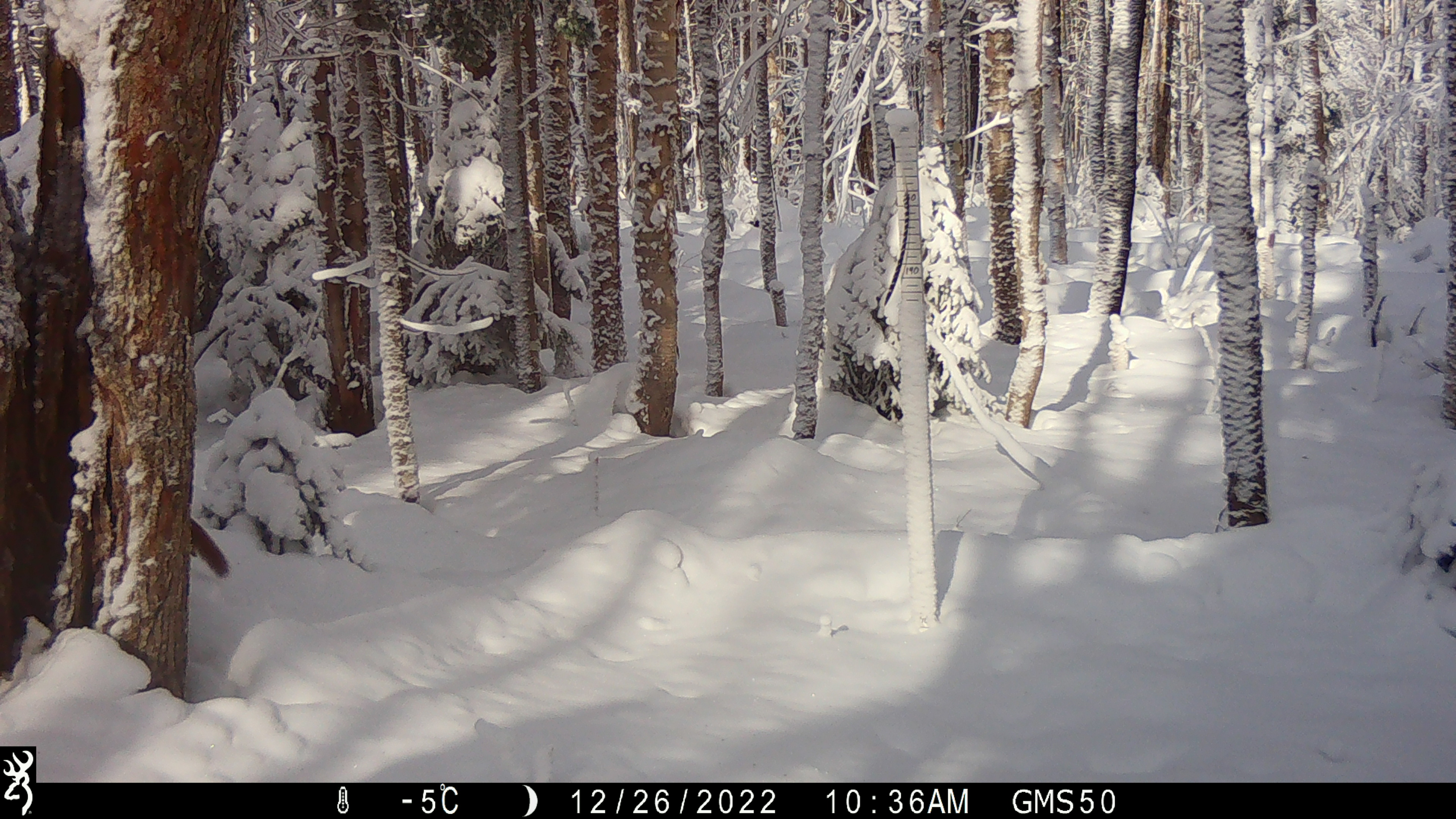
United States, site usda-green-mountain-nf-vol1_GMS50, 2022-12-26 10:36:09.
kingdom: Animalia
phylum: Chordata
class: Mammalia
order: Rodentia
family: Sciuridae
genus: Tamiasciurus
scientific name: Tamiasciurus hudsonicus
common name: red squirrel